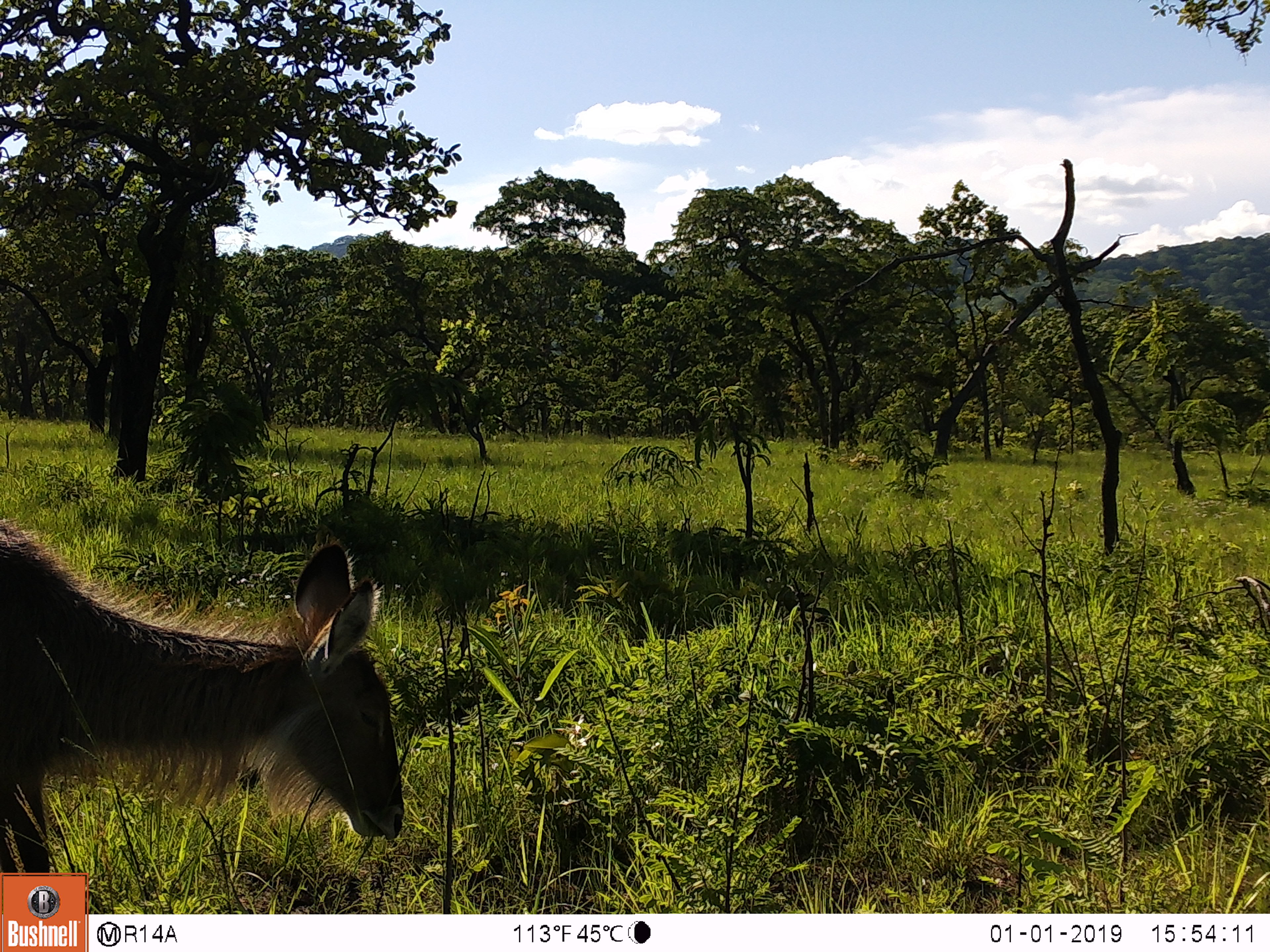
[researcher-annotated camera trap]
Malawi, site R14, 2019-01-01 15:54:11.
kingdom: Animalia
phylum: Chordata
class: Mammalia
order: Artiodactyla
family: Bovidae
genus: Kobus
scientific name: Kobus ellipsiprymnus ellipsiprymnus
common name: common waterbuck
Common waterbuck (Kobus ellipsiprymnus ellipsiprymnus), count 1.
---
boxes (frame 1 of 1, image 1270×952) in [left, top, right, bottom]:
common waterbuck: [0, 516, 413, 869]